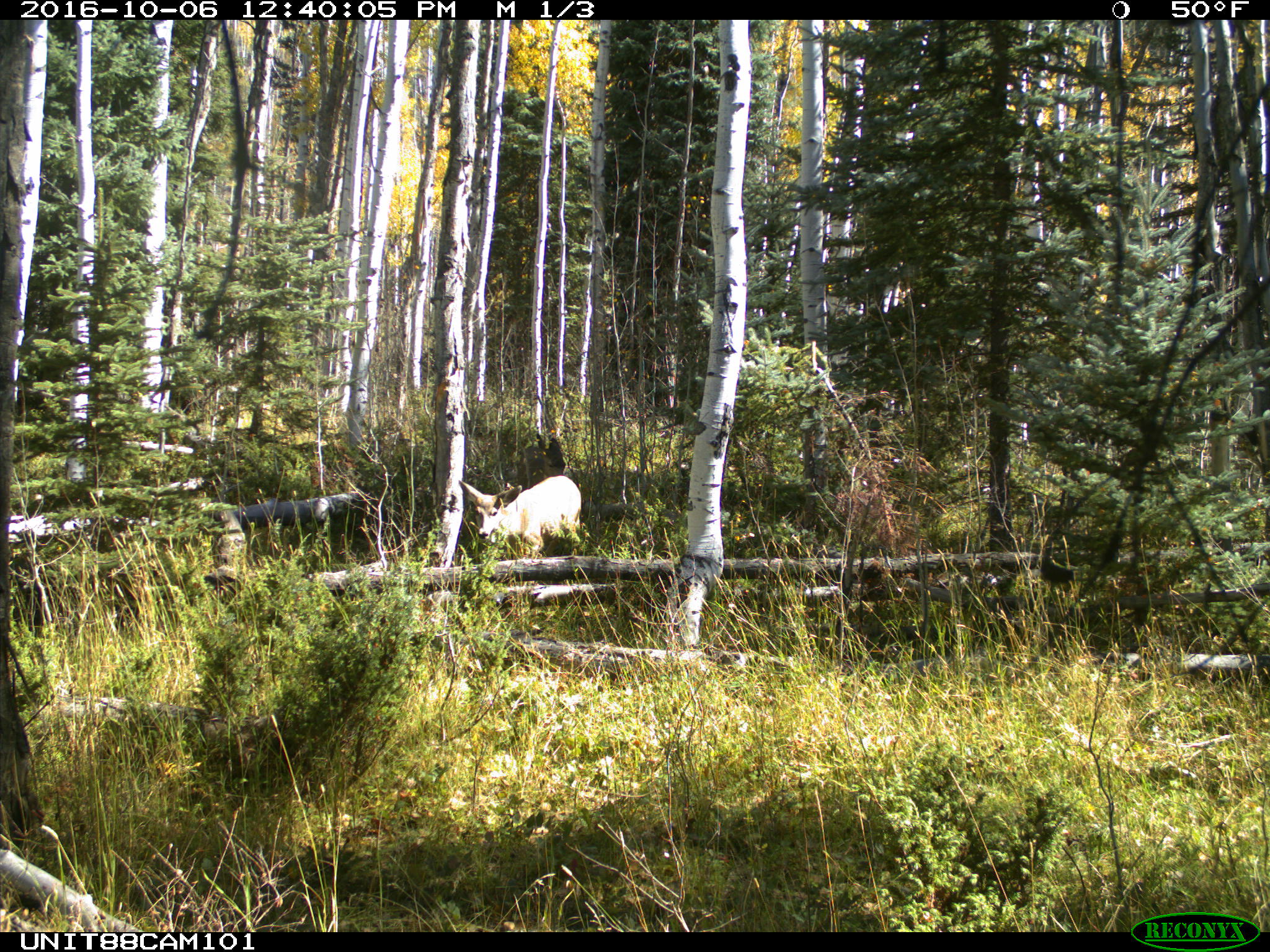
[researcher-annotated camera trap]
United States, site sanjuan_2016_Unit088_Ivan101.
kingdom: Animalia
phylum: Chordata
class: Mammalia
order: Artiodactyla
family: Cervidae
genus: Odocoileus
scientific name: Odocoileus hemionus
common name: mule deer